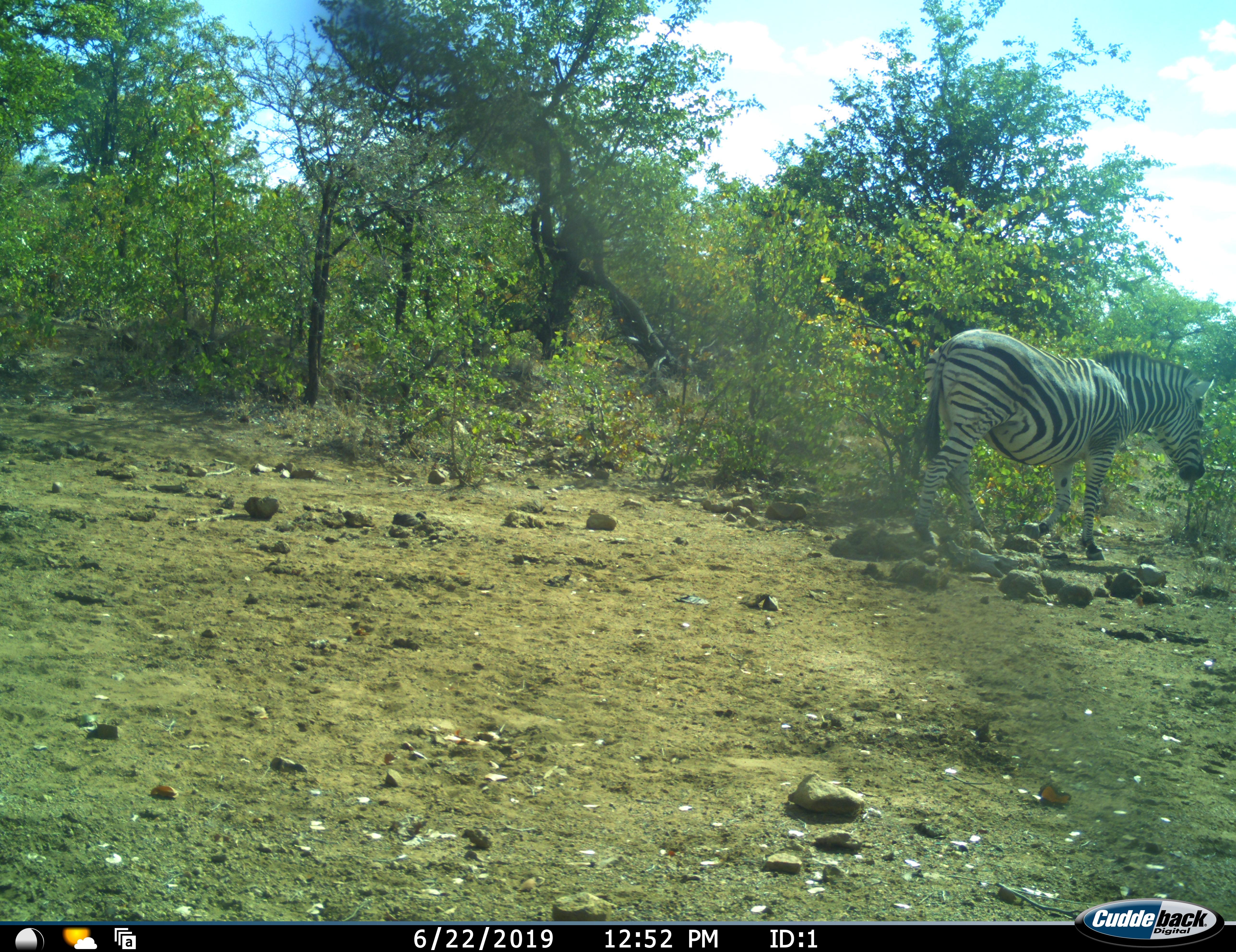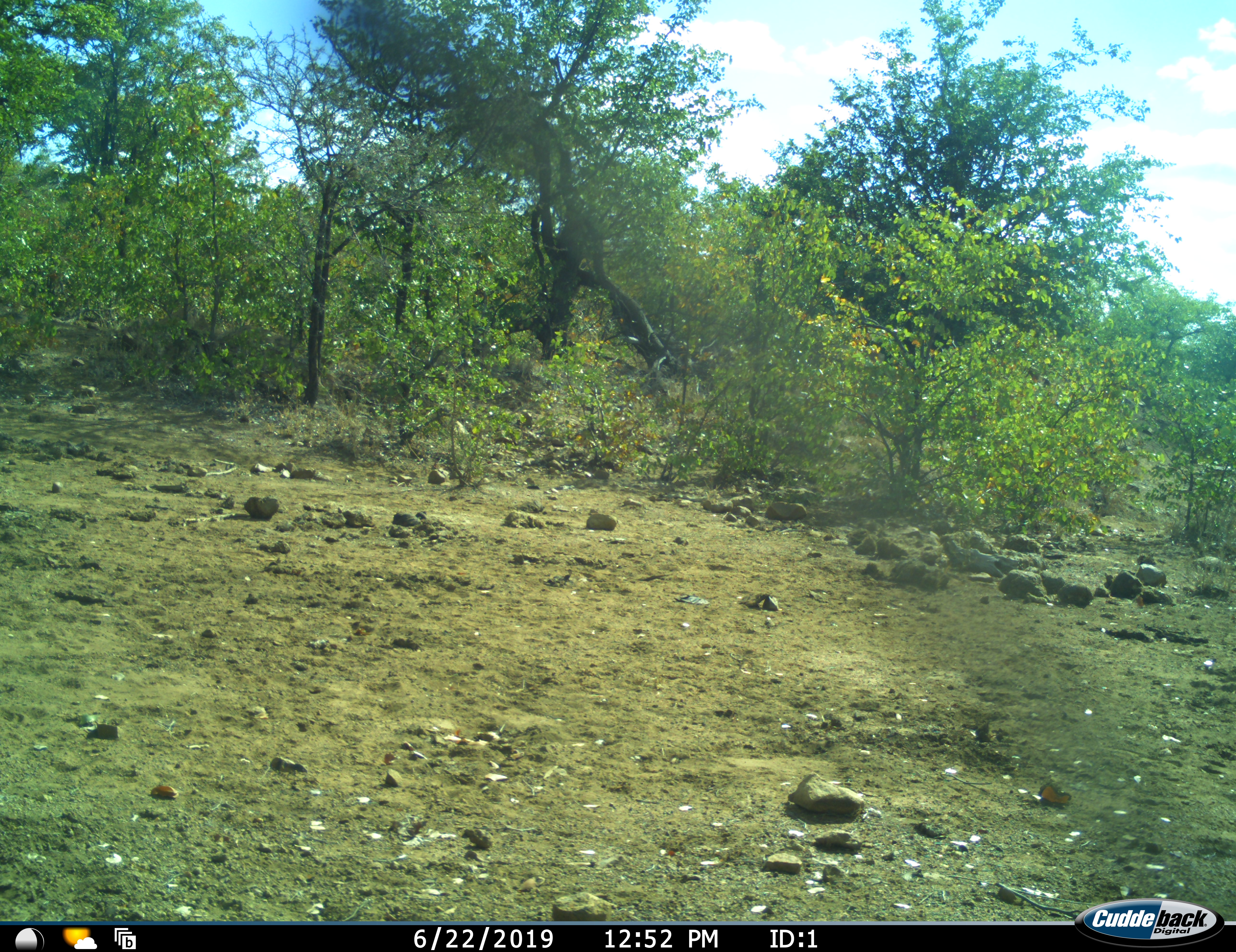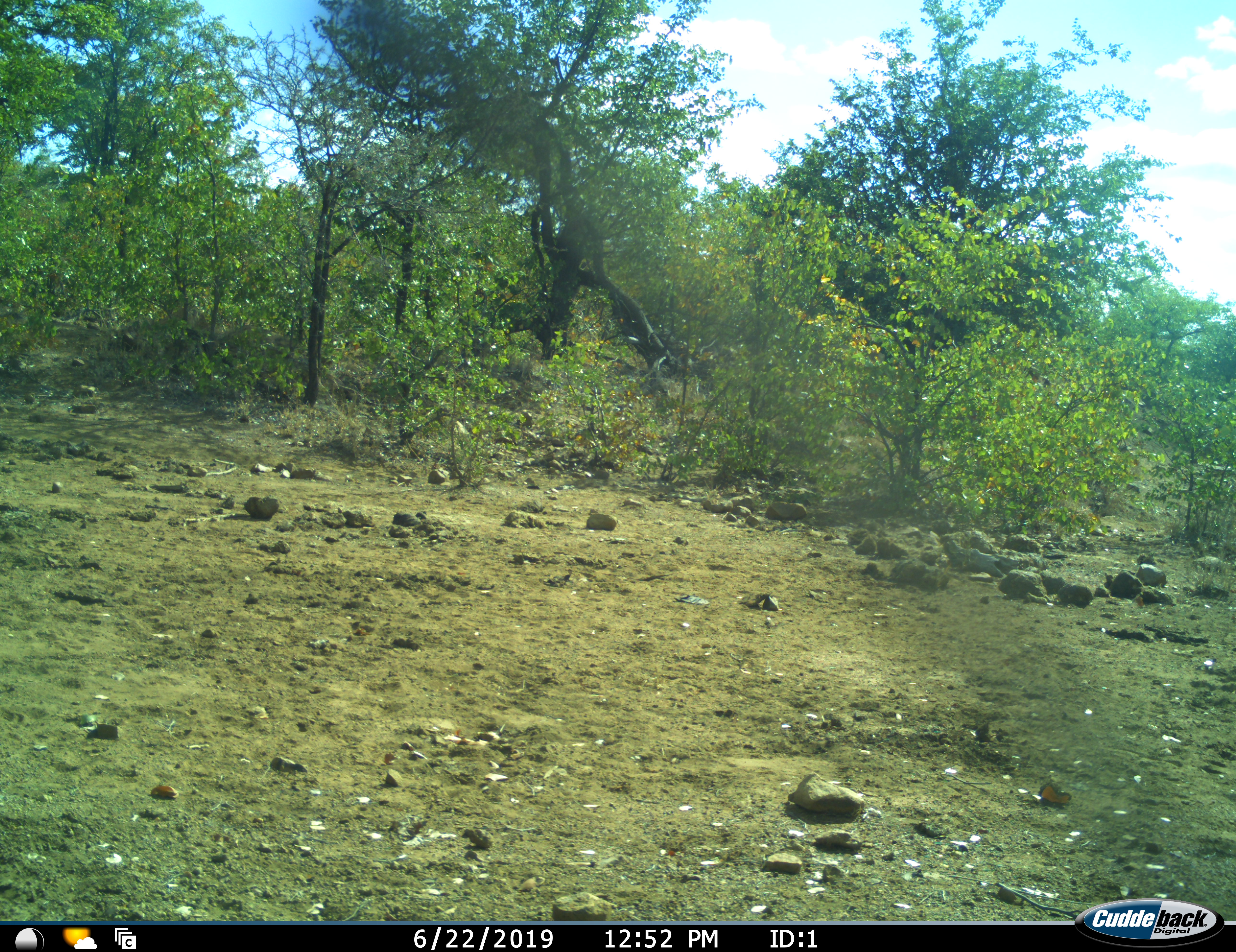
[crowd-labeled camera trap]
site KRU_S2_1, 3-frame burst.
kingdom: Animalia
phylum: Chordata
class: Mammalia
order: Perissodactyla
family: Equidae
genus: Equus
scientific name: Equus quagga burchellii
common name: burchell's zebra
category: zebraburchells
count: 1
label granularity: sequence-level